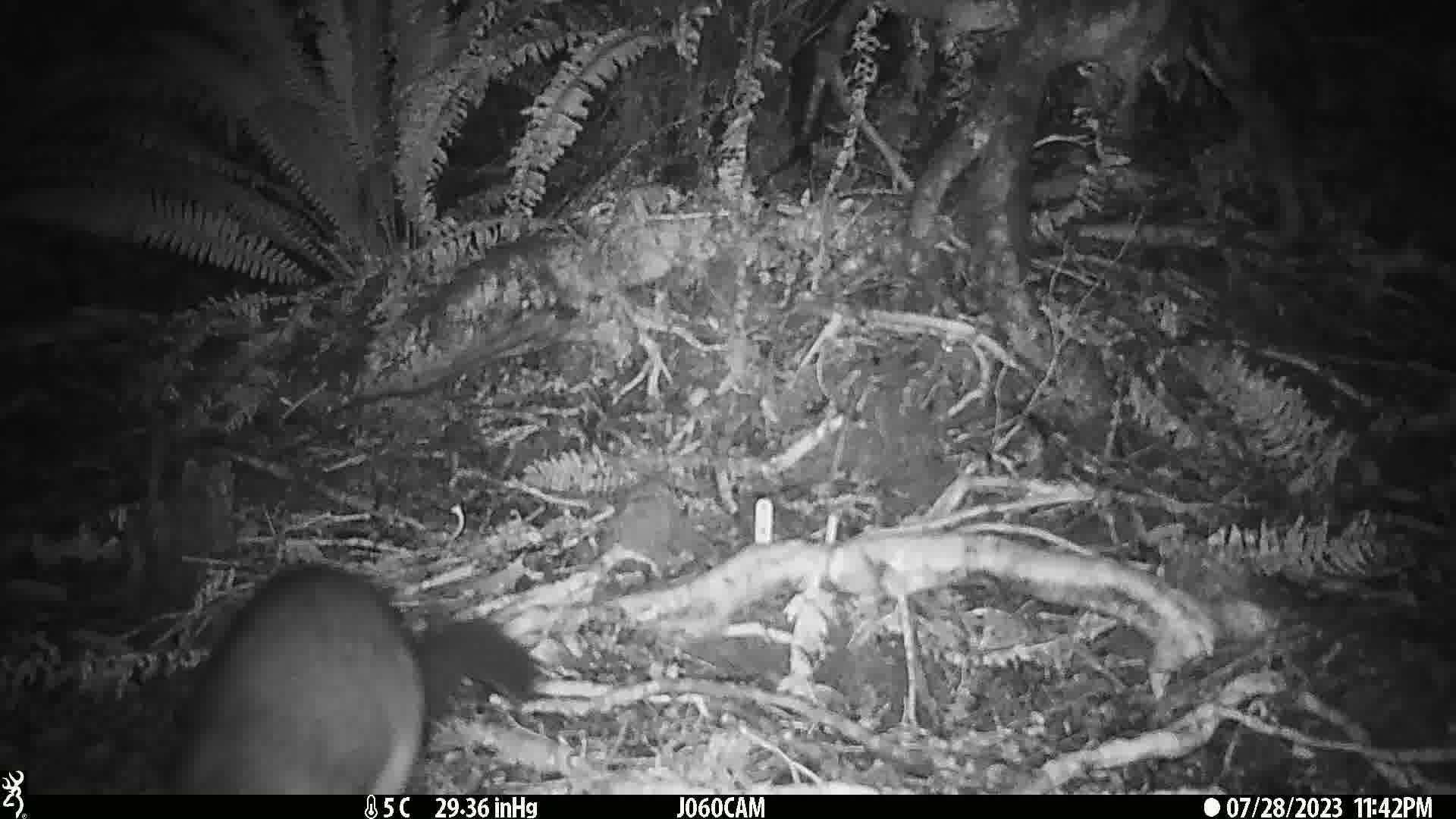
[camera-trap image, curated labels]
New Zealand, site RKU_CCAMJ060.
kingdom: Animalia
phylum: Chordata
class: Mammalia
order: Diprotodontia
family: Phalangeridae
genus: Trichosurus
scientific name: Trichosurus vulpecula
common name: common brushtail possum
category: possum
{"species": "possum (common brushtail possum) (Trichosurus vulpecula)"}